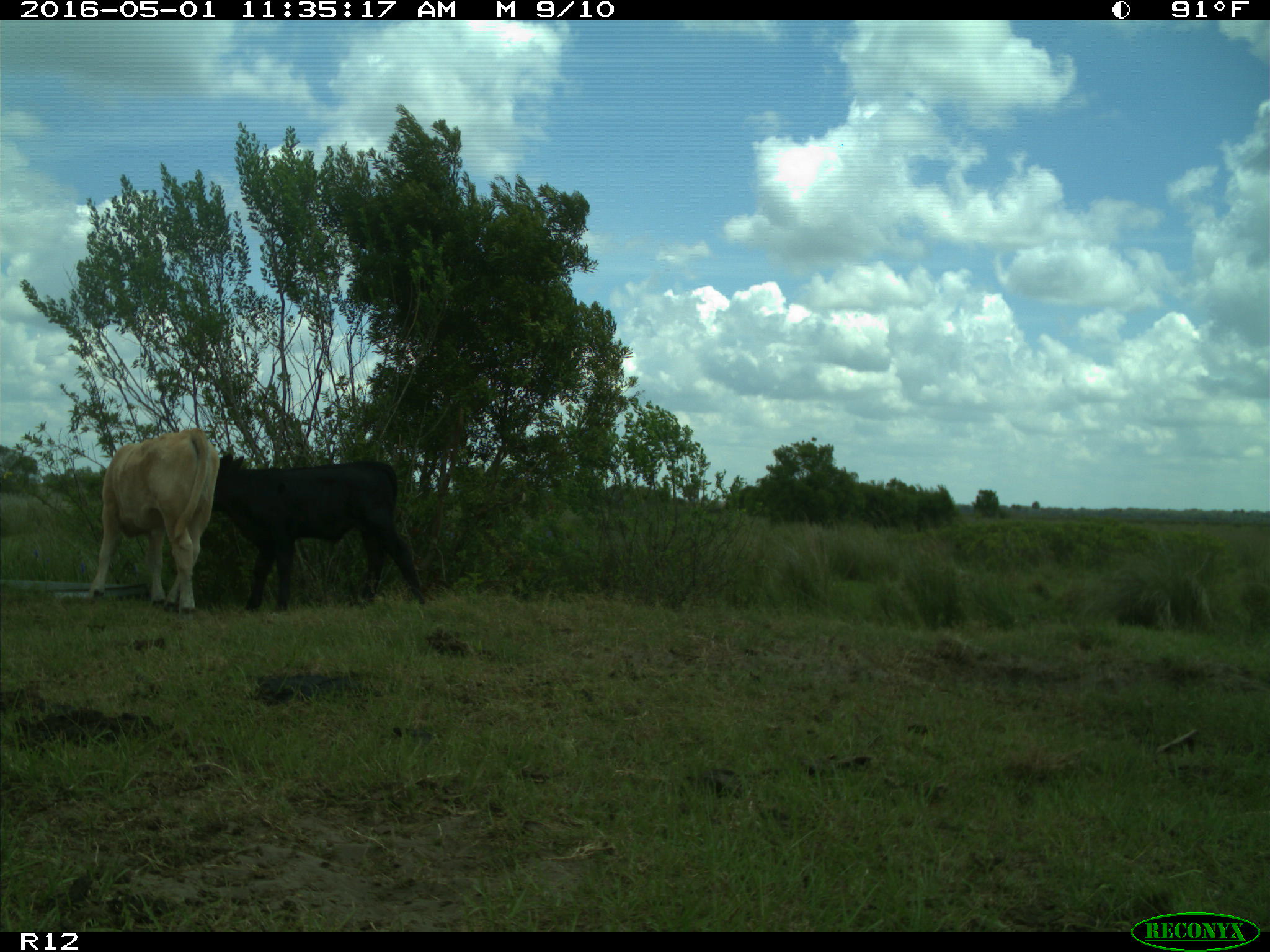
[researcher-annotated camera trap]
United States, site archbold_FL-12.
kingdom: Animalia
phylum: Chordata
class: Mammalia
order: Artiodactyla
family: Bovidae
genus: Bos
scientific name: Bos taurus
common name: domestic cow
Bos taurus (domestic cow).